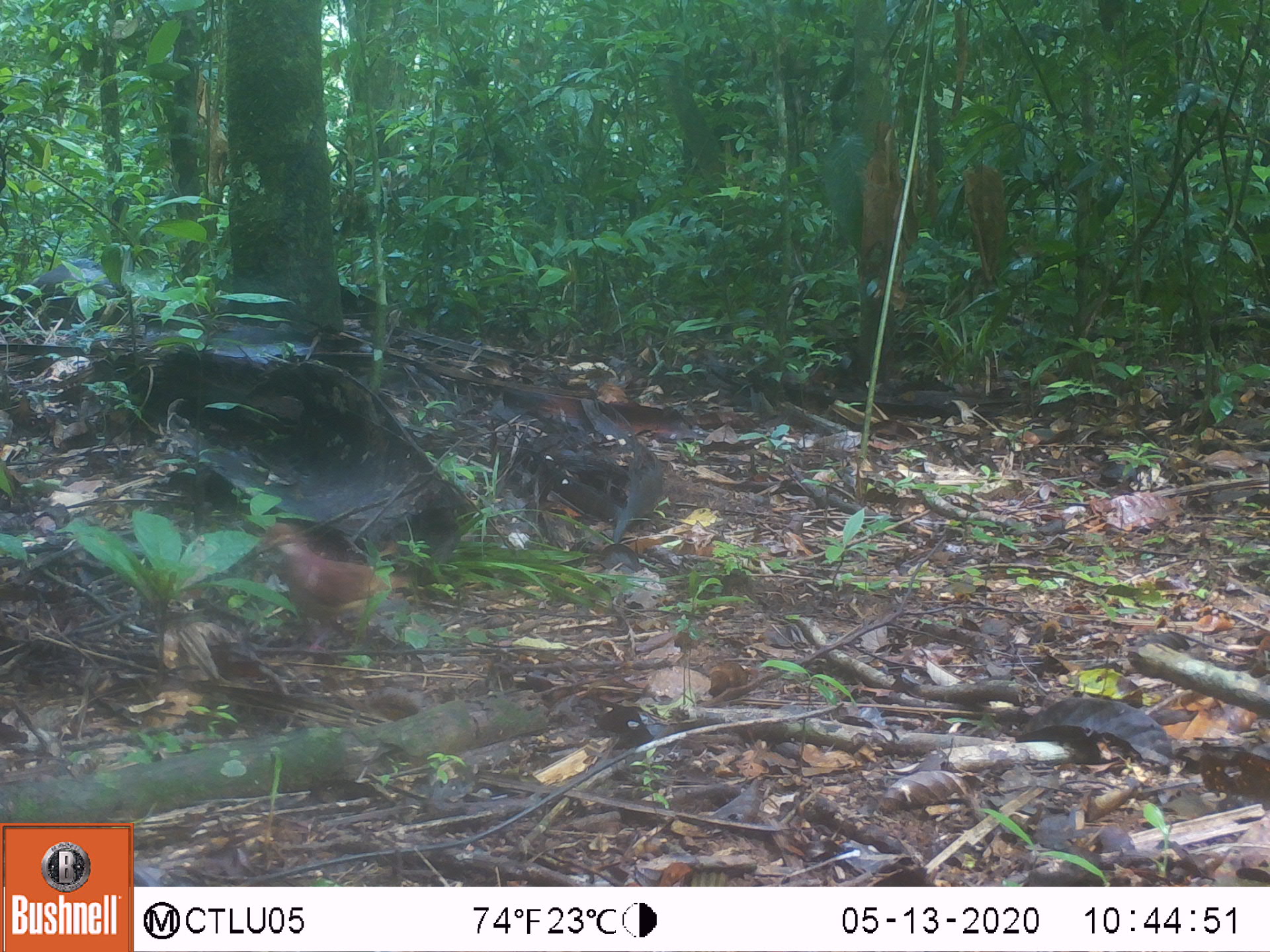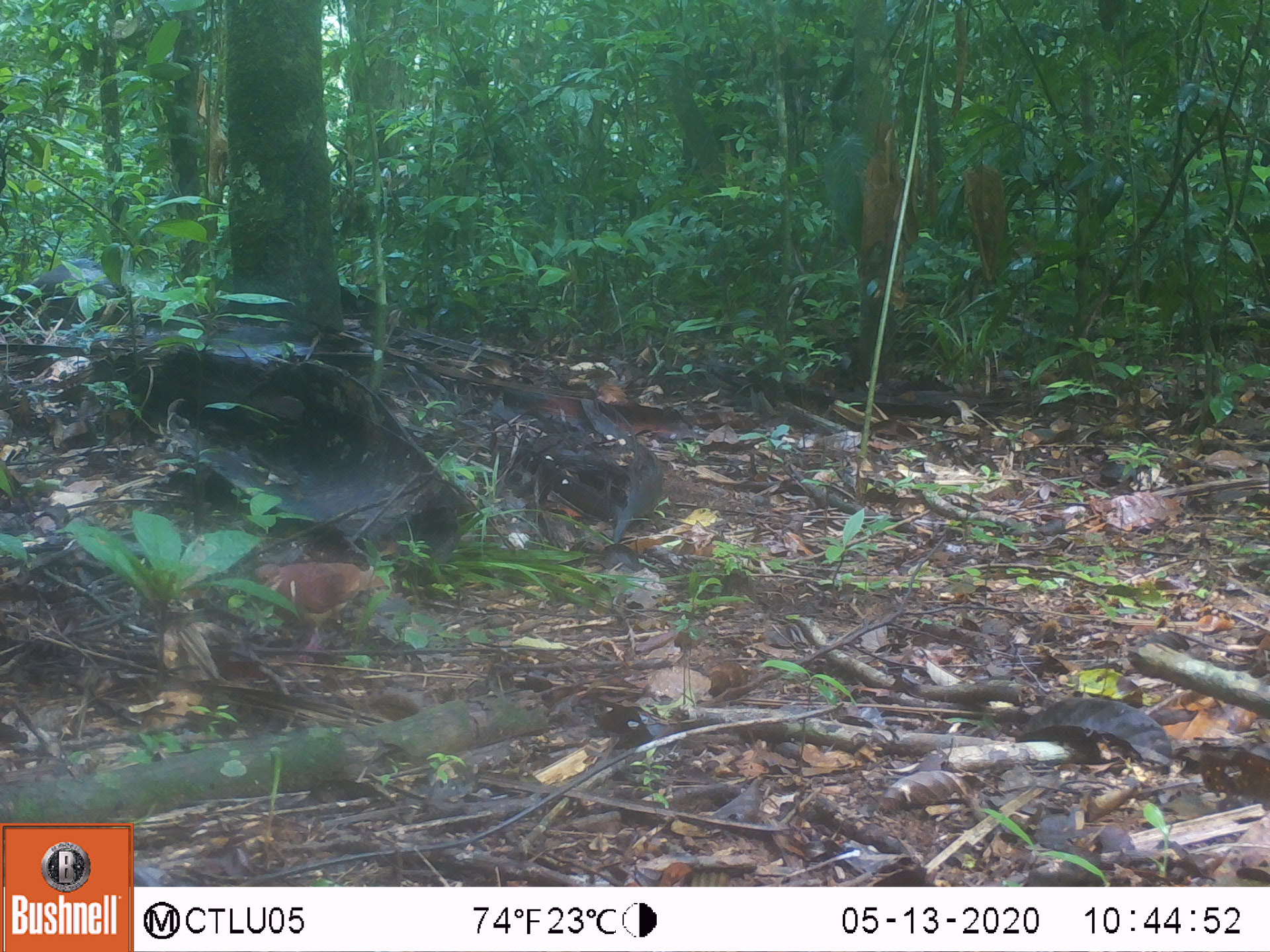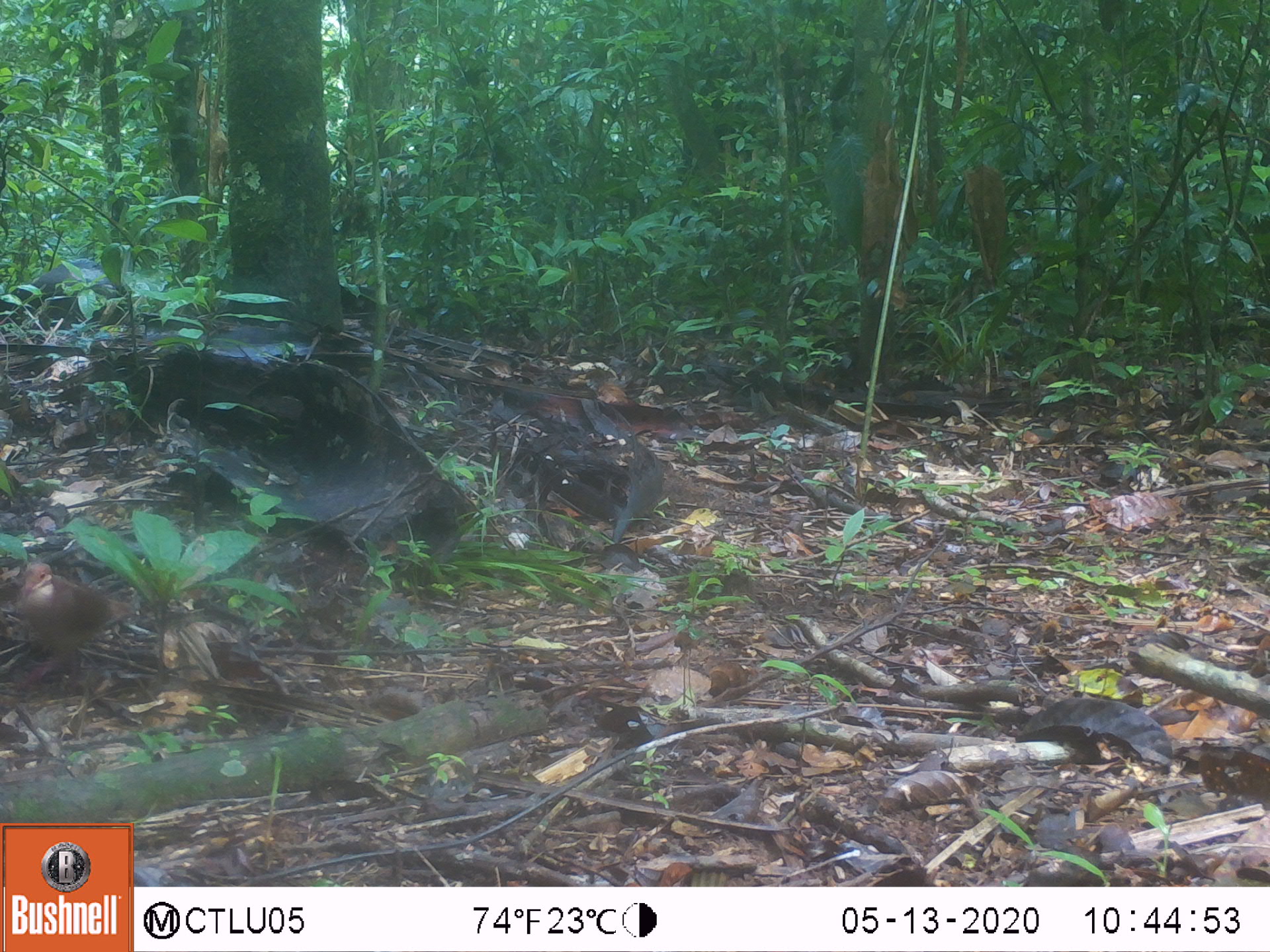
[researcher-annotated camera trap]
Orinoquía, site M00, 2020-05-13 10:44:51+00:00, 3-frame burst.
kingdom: Animalia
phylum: Chordata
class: Aves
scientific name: Aves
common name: bird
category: unknown bird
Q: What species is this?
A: Unknown bird (bird) (Aves).